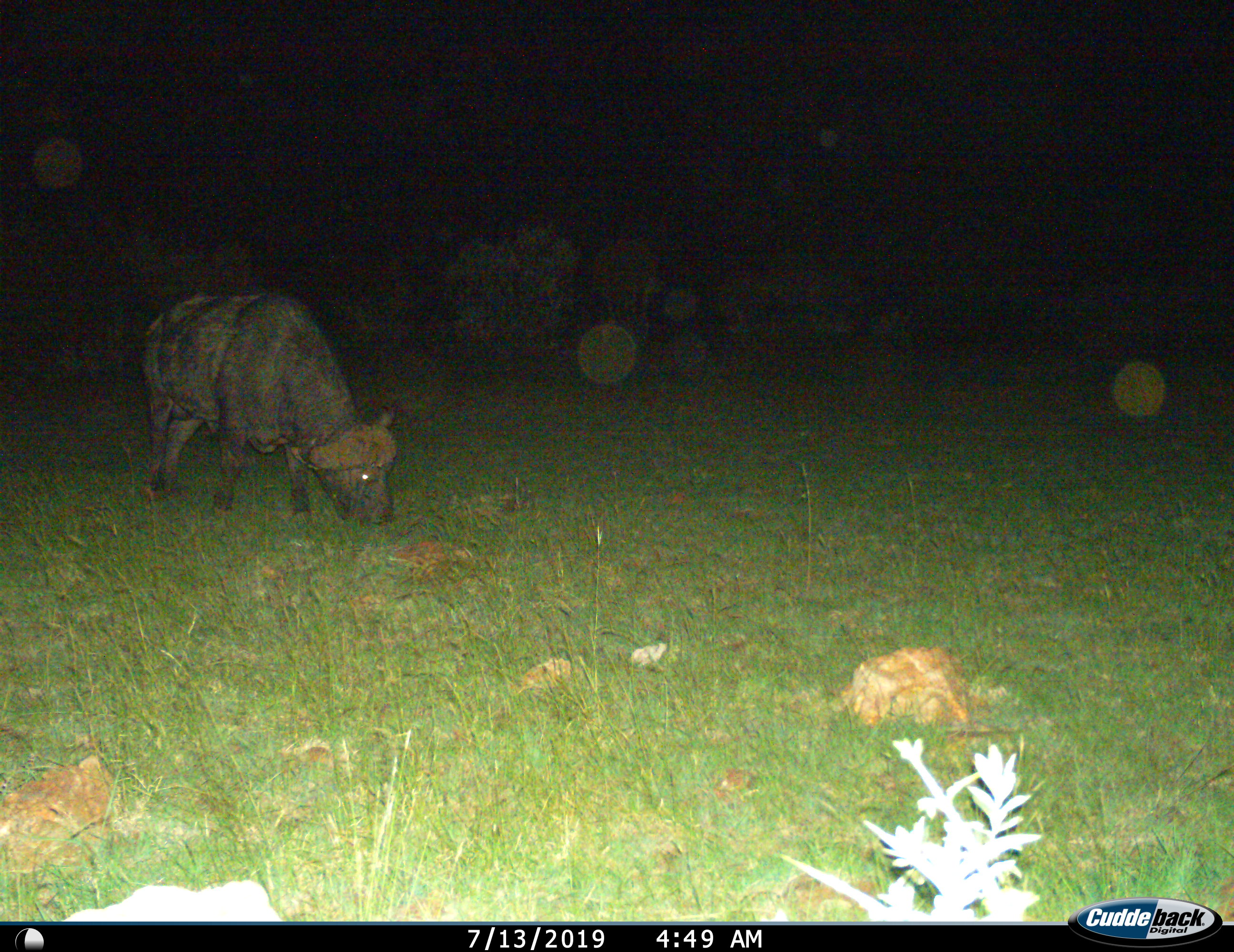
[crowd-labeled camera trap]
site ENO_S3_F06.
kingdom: Animalia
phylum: Chordata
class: Mammalia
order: Artiodactyla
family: Bovidae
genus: Syncerus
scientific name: Syncerus caffer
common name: african buffalo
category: buffalo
Buffalo (african buffalo) (Syncerus caffer), count 1. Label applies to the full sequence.